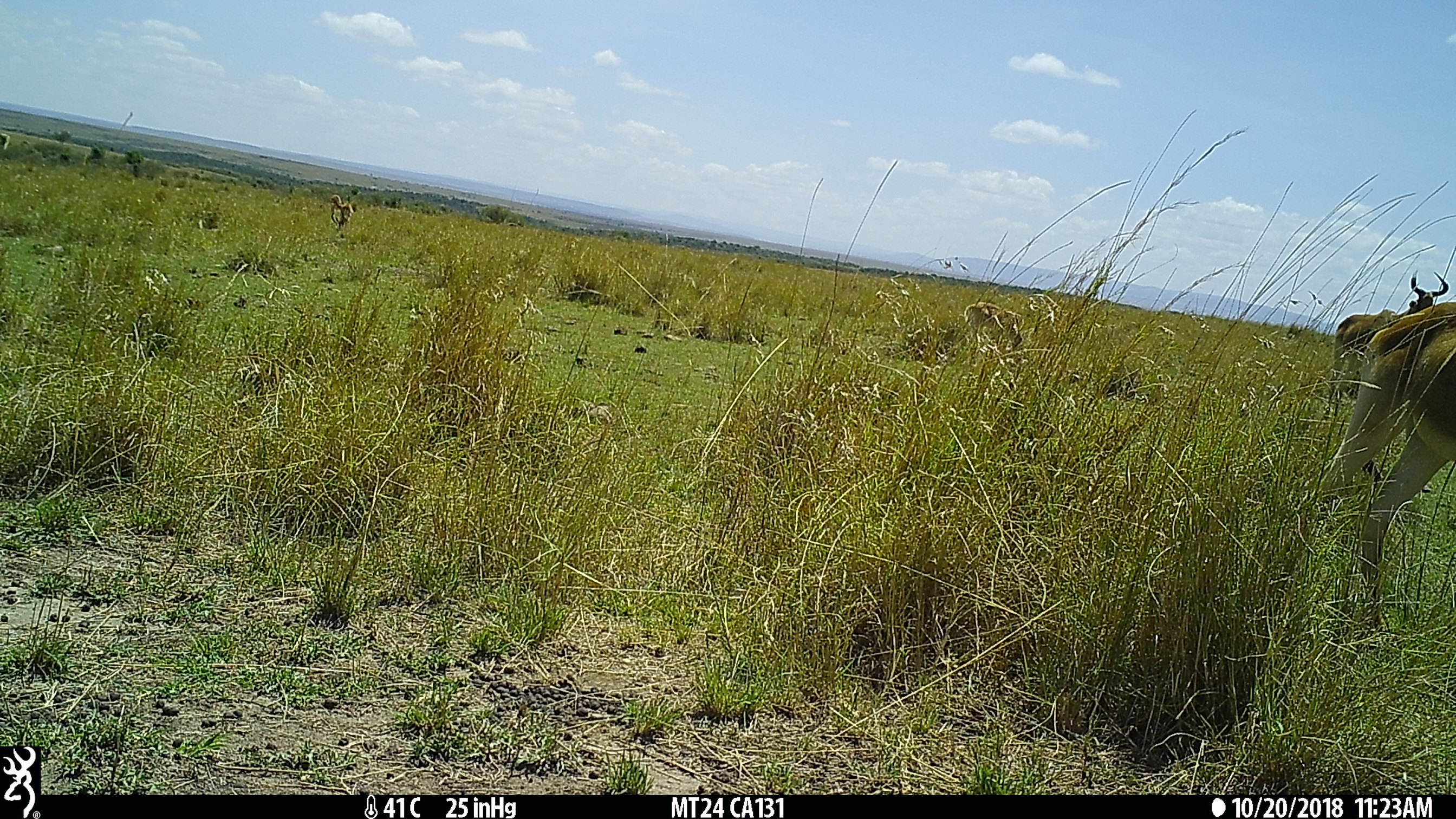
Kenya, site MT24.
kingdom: Animalia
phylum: Chordata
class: Mammalia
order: Artiodactyla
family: Bovidae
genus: Alcelaphus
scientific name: Alcelaphus buselaphus cokii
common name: coke's hartebeest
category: hartebeest cokes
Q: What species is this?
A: Hartebeest cokes (coke's hartebeest) (Alcelaphus buselaphus cokii).